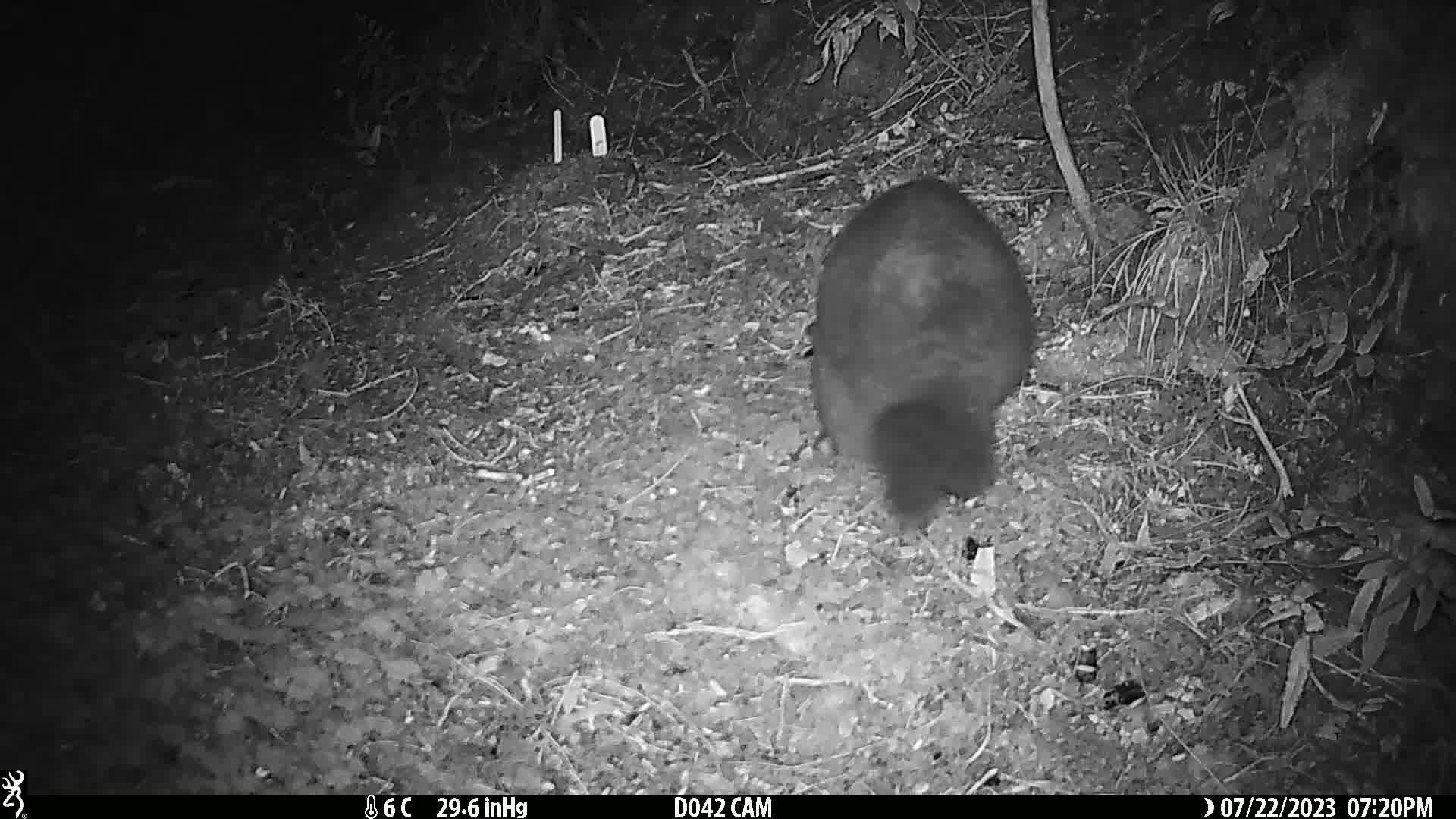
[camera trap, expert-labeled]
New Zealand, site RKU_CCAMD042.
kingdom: Animalia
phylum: Chordata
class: Mammalia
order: Diprotodontia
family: Phalangeridae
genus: Trichosurus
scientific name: Trichosurus vulpecula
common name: common brushtail possum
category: possum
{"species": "possum (common brushtail possum) (Trichosurus vulpecula)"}